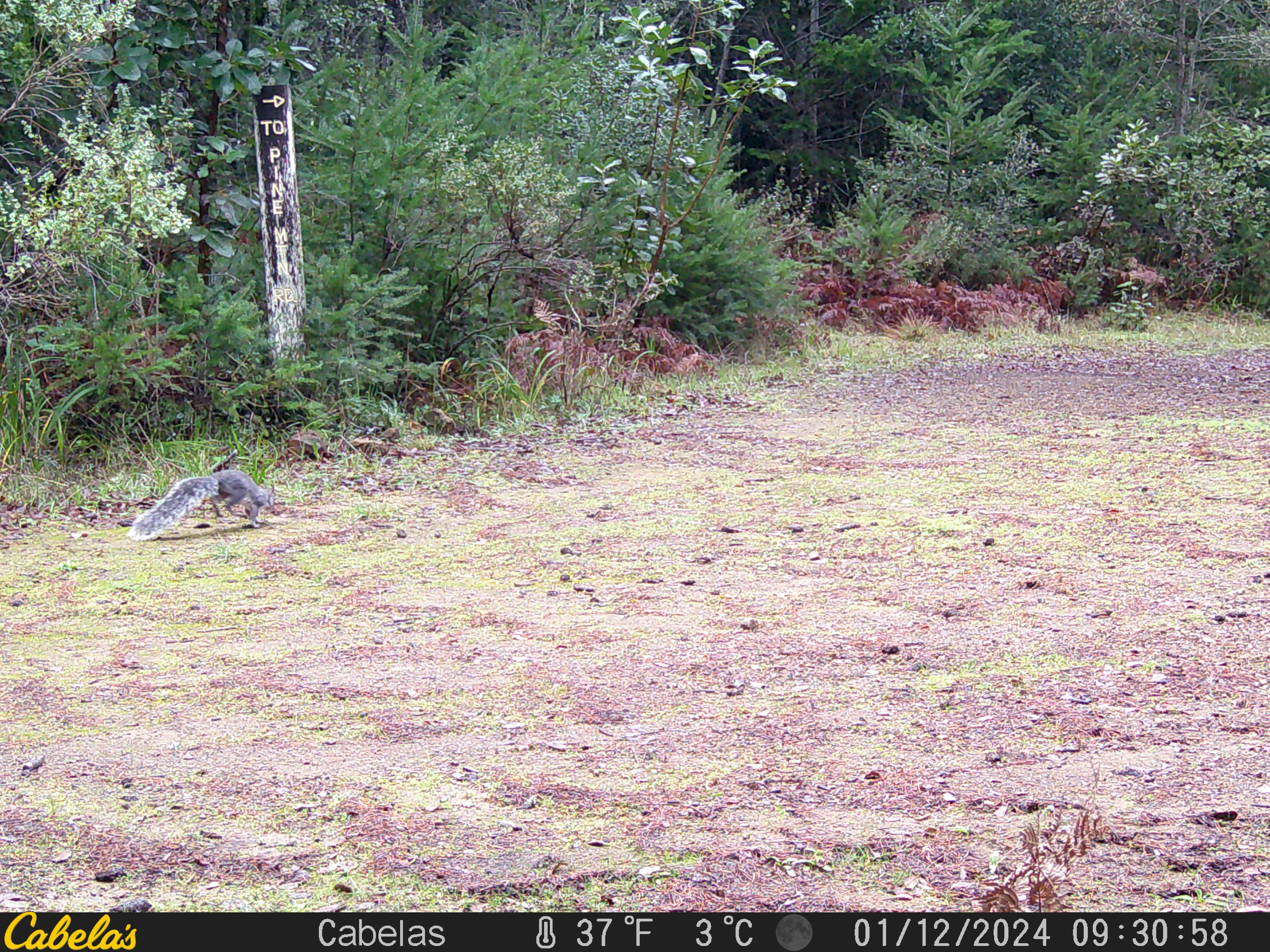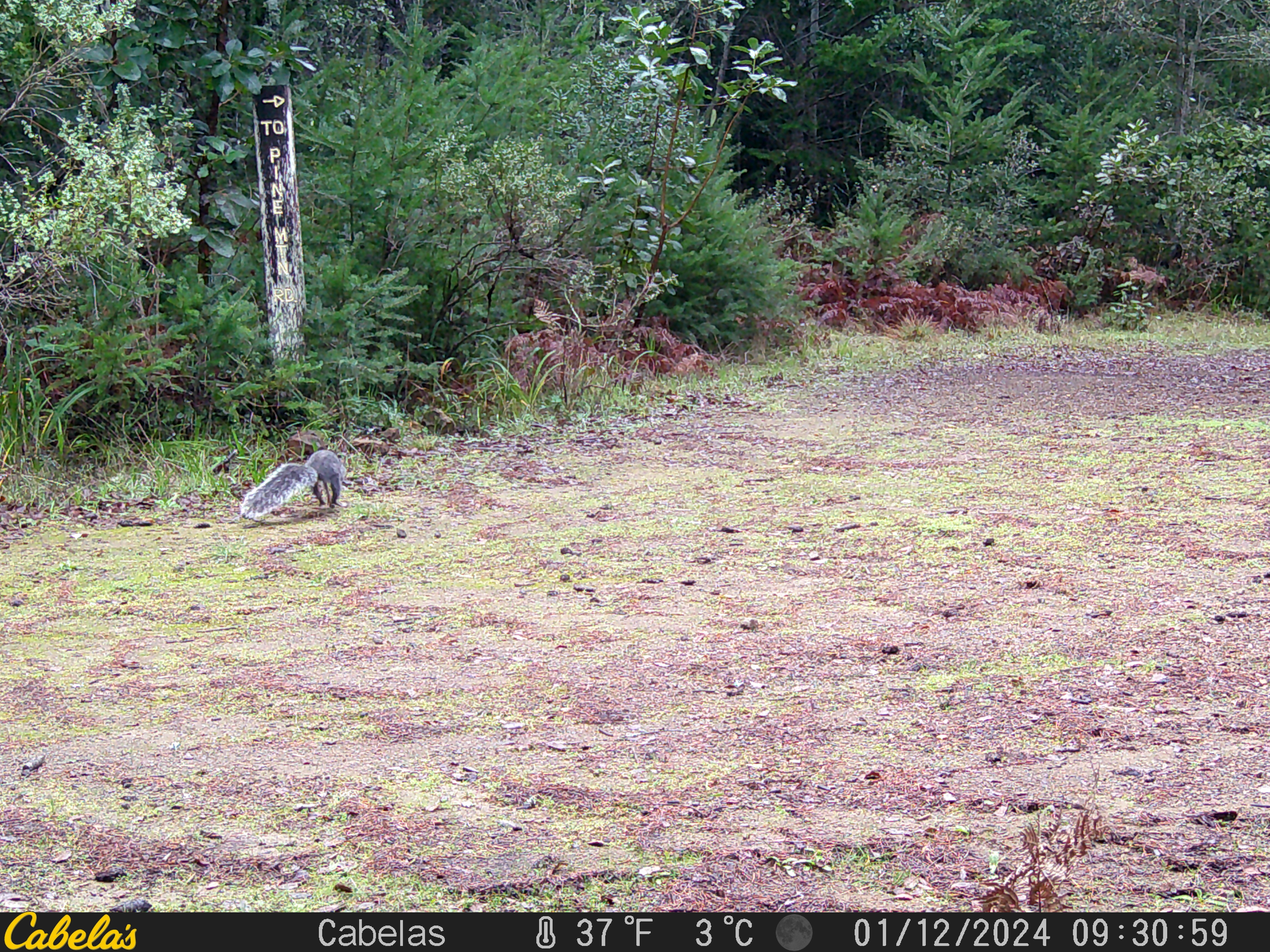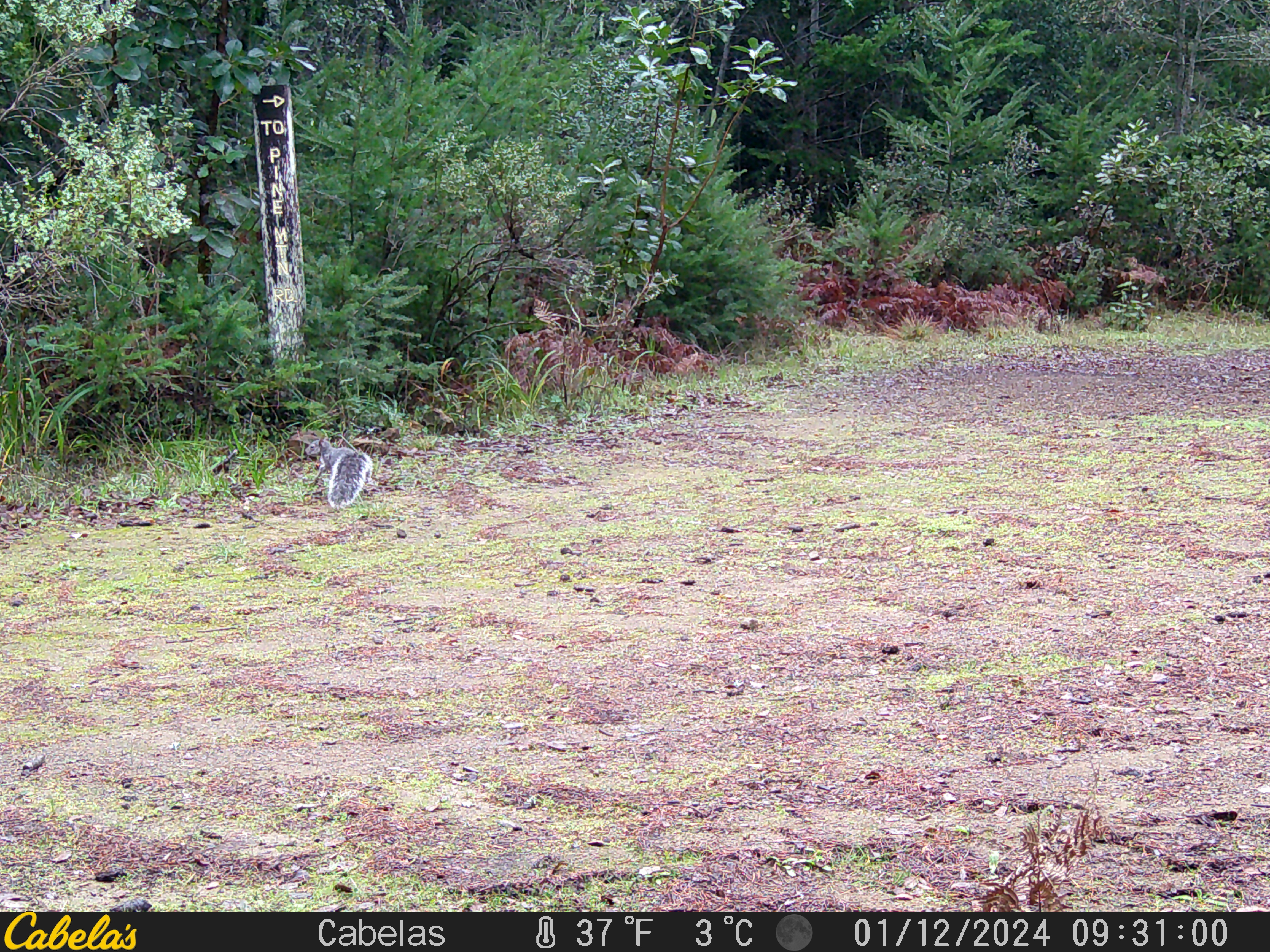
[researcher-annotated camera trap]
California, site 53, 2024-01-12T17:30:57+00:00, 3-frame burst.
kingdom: Animalia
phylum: Chordata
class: Mammalia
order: Rodentia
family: Sciuridae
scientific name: Sciuridae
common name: squirrel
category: unknown squirrel